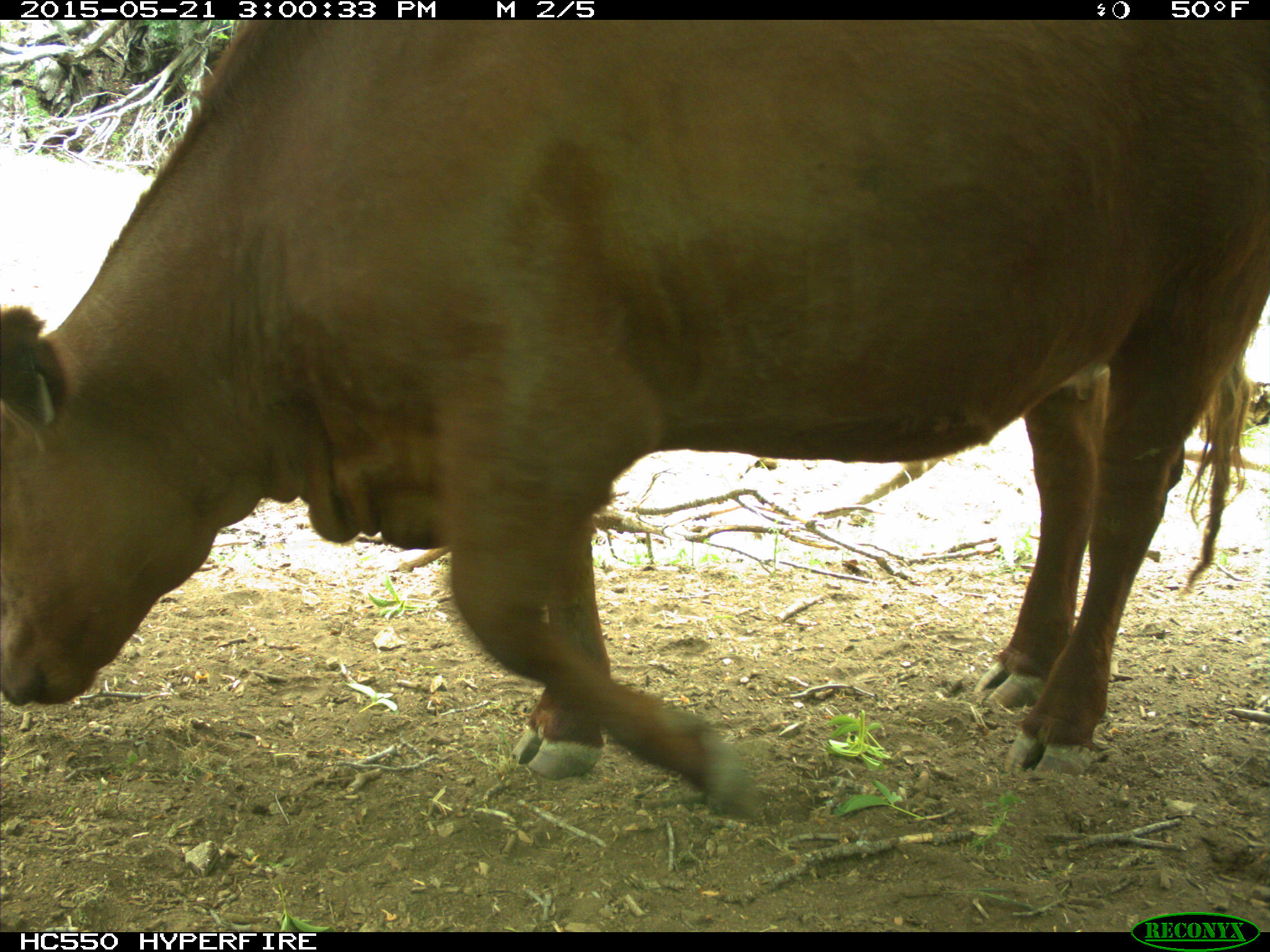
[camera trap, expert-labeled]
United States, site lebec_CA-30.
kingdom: Animalia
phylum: Chordata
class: Mammalia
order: Artiodactyla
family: Bovidae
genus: Bos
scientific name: Bos taurus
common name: domestic cow